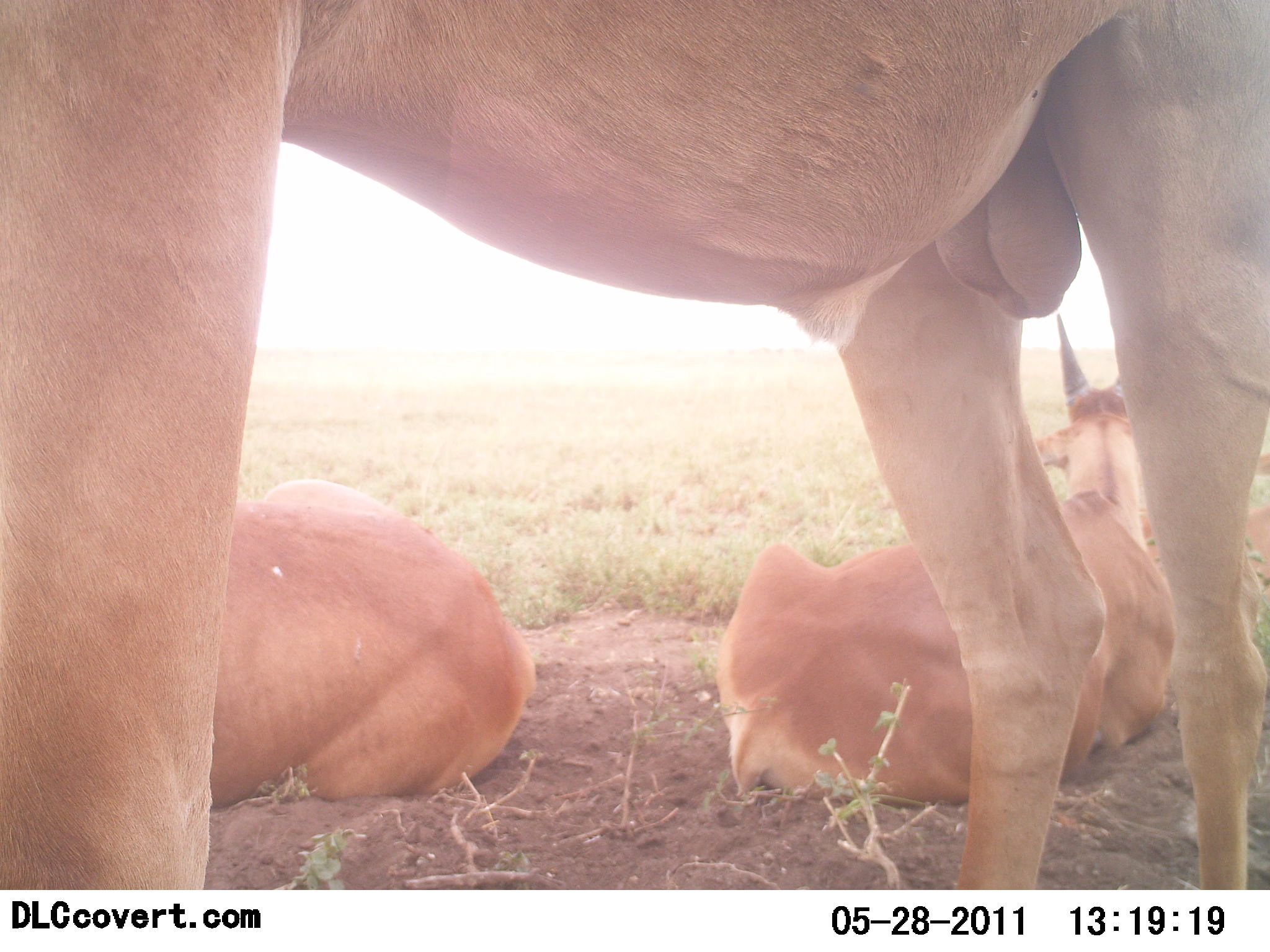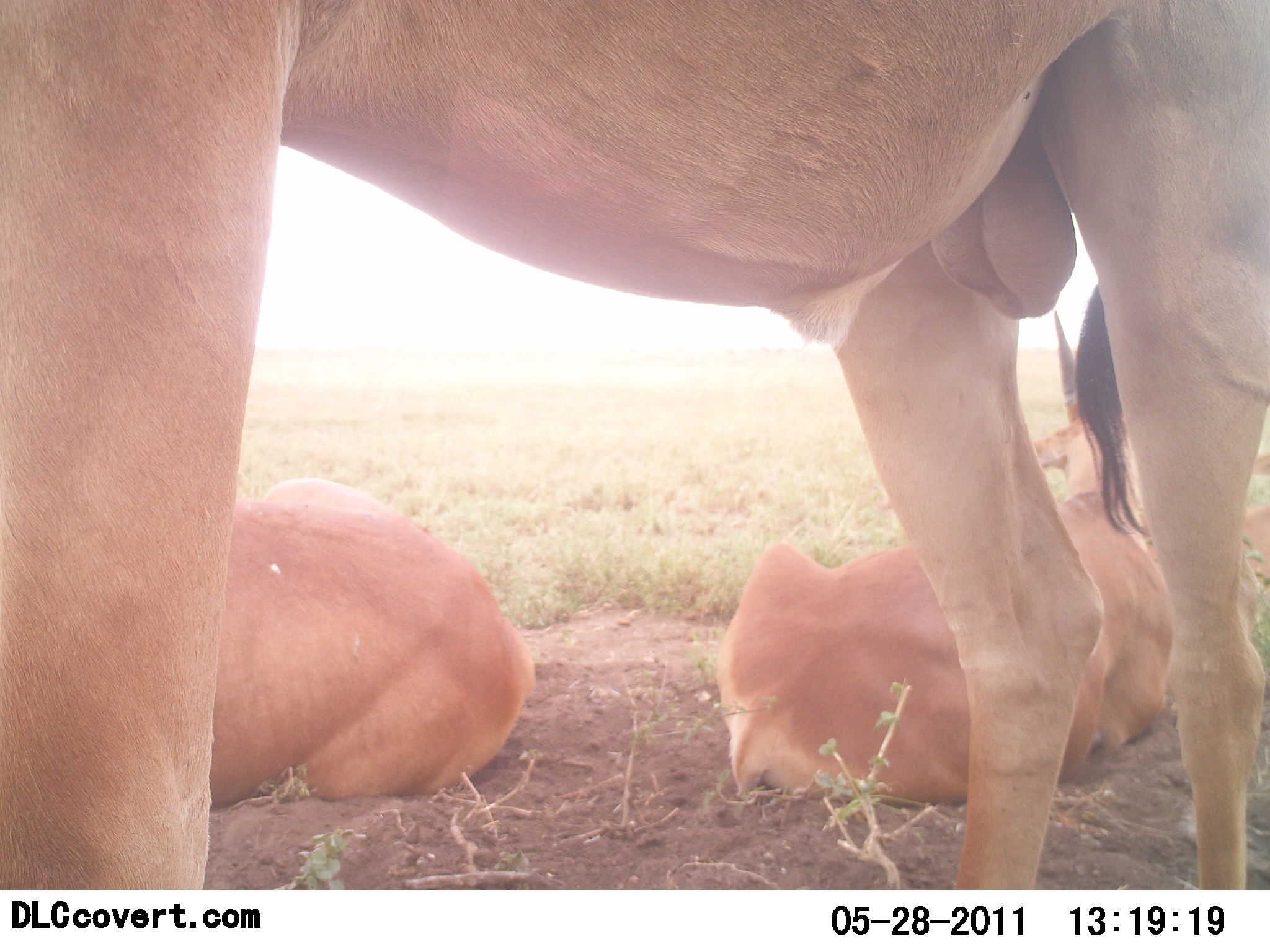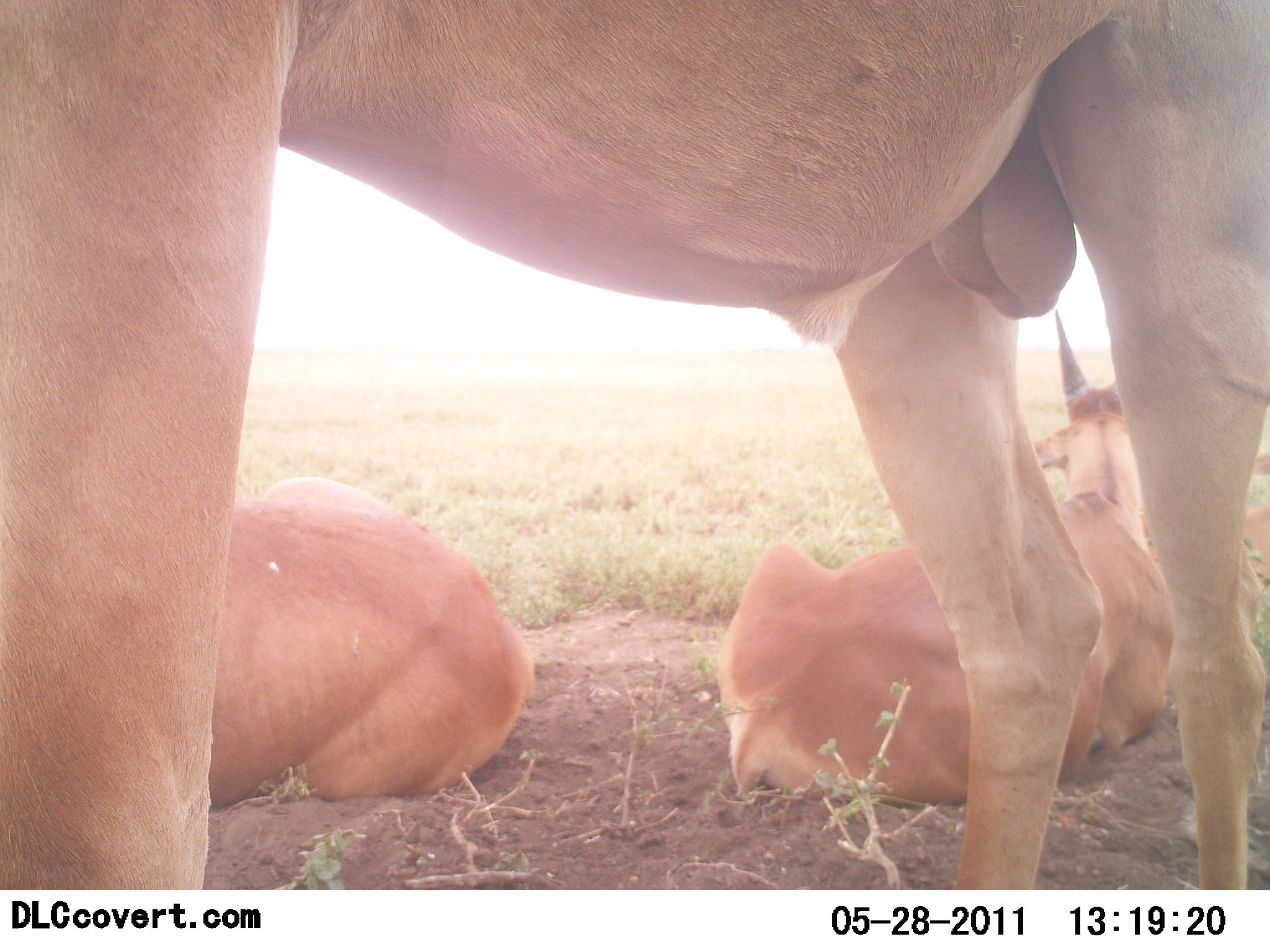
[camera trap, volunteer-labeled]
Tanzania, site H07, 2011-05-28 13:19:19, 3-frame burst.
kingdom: Animalia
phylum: Chordata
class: Mammalia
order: Artiodactyla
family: Bovidae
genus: Tragelaphus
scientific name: Tragelaphus oryx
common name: eland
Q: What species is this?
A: Eland (Tragelaphus oryx).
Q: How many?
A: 3.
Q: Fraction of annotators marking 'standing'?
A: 80%.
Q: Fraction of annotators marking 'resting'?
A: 100%.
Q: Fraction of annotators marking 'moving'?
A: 0%.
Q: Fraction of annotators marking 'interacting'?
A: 0%.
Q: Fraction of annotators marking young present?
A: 0%.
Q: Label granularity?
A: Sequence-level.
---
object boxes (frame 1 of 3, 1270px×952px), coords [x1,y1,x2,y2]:
animal: [1,1,1270,890]; [717,315,1180,813]; [209,478,539,811]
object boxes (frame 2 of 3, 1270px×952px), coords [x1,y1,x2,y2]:
animal: [1,1,1270,890]; [717,310,1178,808]; [208,477,537,809]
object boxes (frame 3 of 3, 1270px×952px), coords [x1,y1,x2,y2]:
animal: [1,1,1270,889]; [713,310,1175,813]; [209,474,534,815]